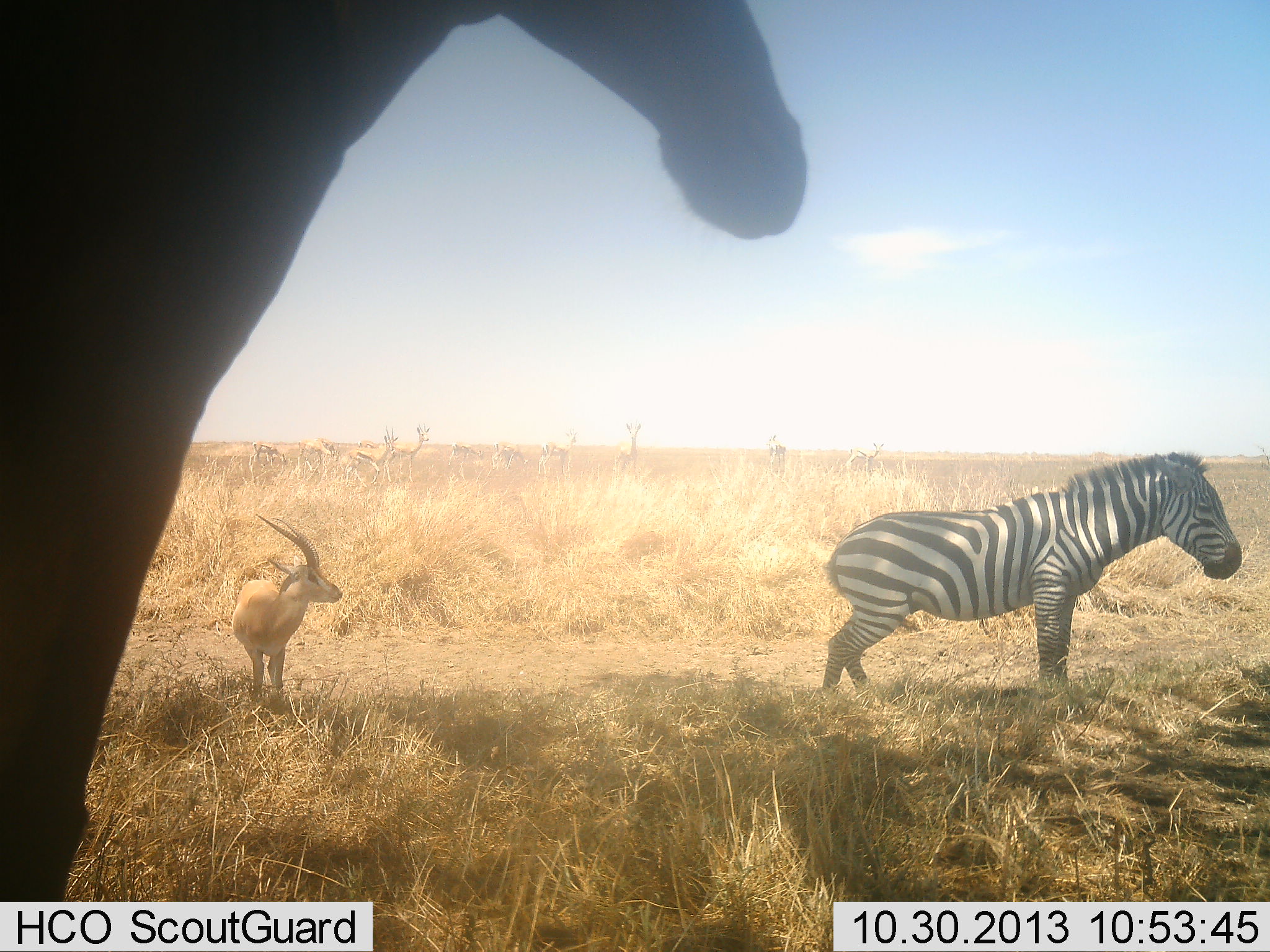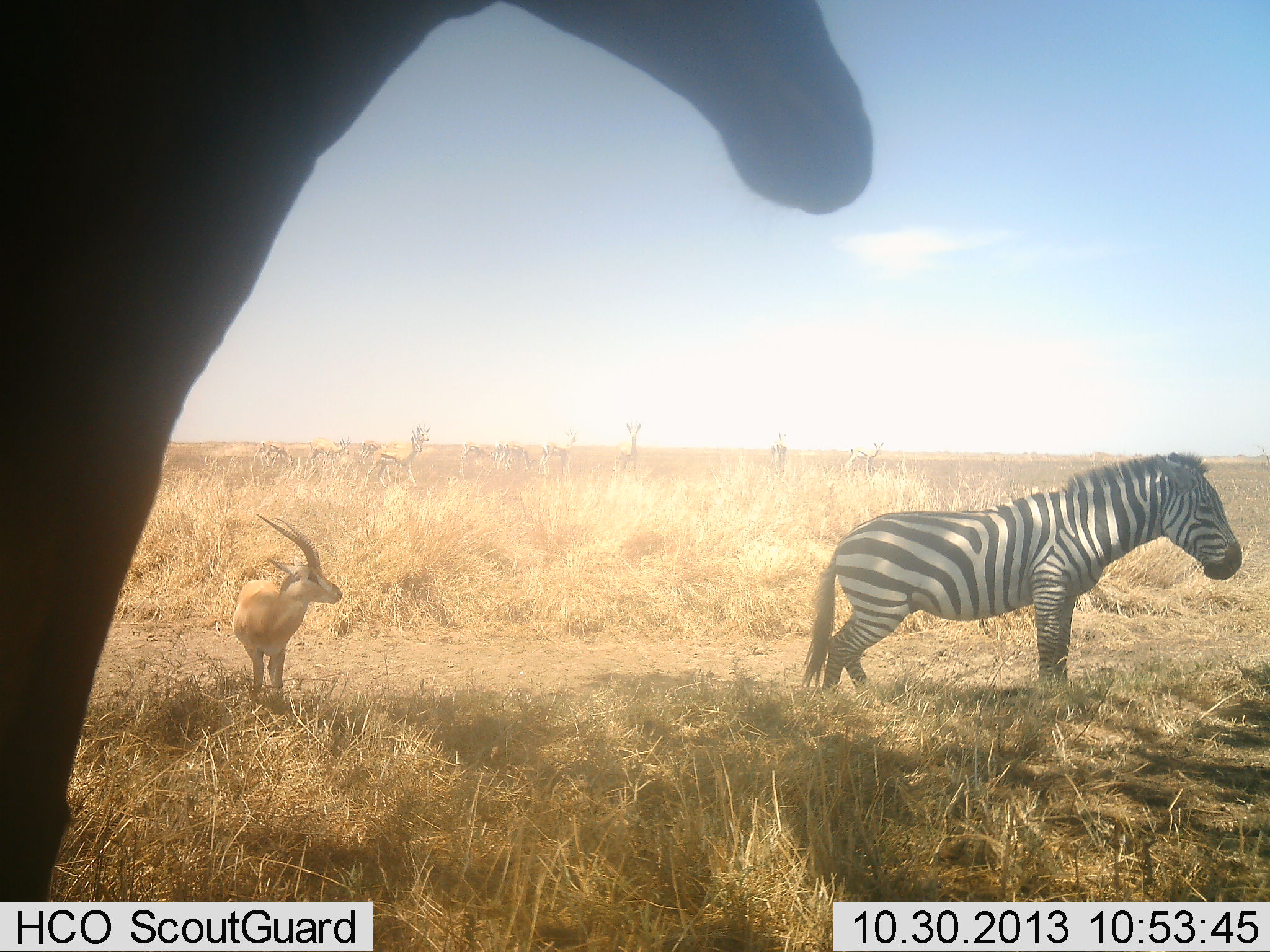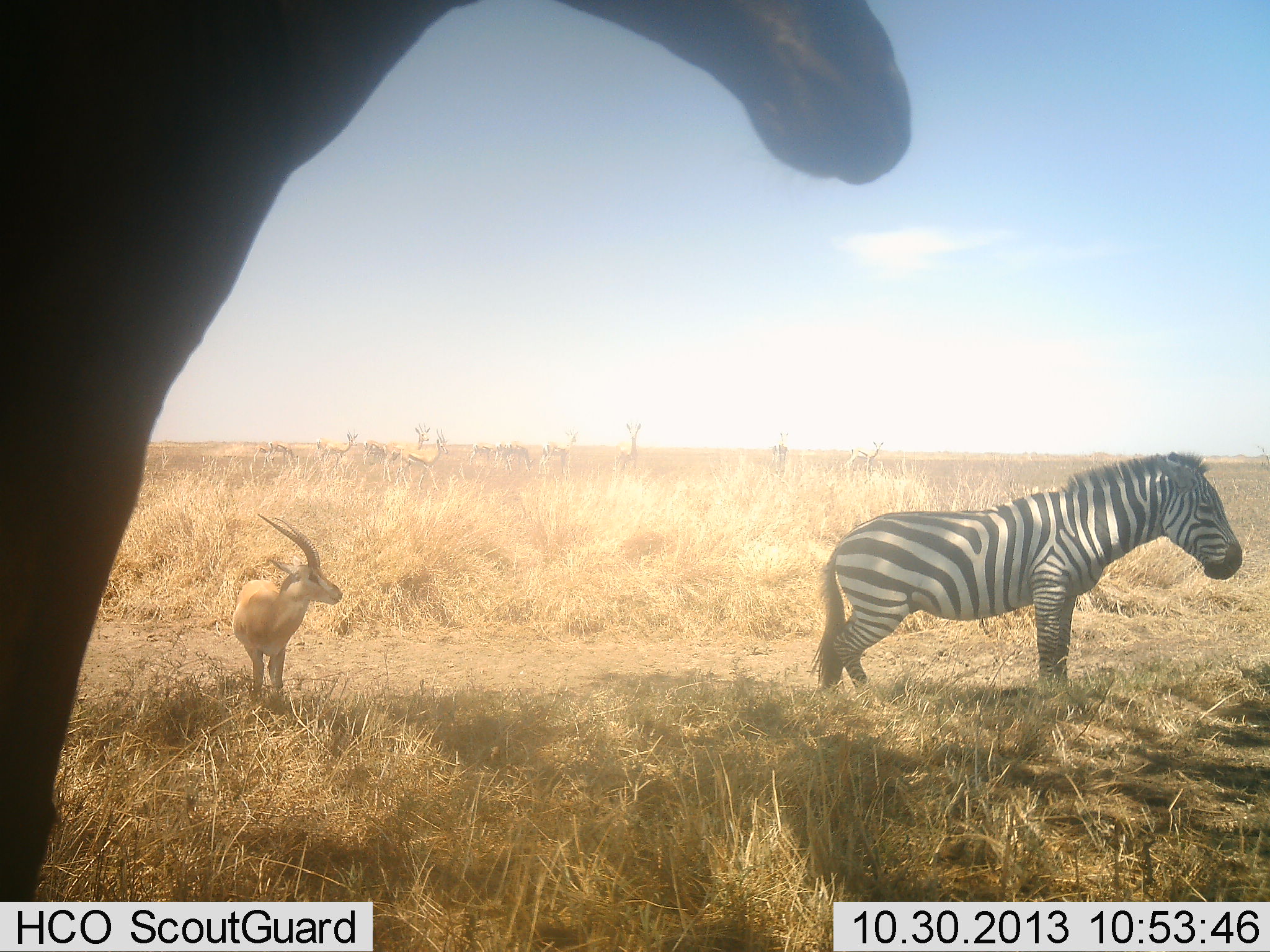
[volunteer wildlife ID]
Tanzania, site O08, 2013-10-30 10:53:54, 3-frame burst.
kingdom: Animalia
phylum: Chordata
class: Mammalia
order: Artiodactyla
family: Bovidae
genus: Eudorcas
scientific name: Eudorcas thomsonii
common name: thomson's gazelle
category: gazellethomsons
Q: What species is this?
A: Gazellethomsons (thomson's gazelle) (Eudorcas thomsonii).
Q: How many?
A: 9.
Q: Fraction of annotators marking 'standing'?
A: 93%.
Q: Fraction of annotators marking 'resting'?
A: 0%.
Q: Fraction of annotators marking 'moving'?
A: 57%.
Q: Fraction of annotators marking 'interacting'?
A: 0%.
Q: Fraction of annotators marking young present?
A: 7%.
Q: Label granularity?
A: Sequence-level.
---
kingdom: Animalia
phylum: Chordata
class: Mammalia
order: Perissodactyla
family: Equidae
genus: Equus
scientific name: Equus quagga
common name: plains zebra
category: zebra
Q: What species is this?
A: Zebra (plains zebra) (Equus quagga).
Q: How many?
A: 1.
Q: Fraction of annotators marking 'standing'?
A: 100%.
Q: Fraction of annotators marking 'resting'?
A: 0%.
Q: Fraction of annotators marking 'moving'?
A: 0%.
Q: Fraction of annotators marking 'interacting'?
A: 0%.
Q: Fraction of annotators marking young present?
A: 0%.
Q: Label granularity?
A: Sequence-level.